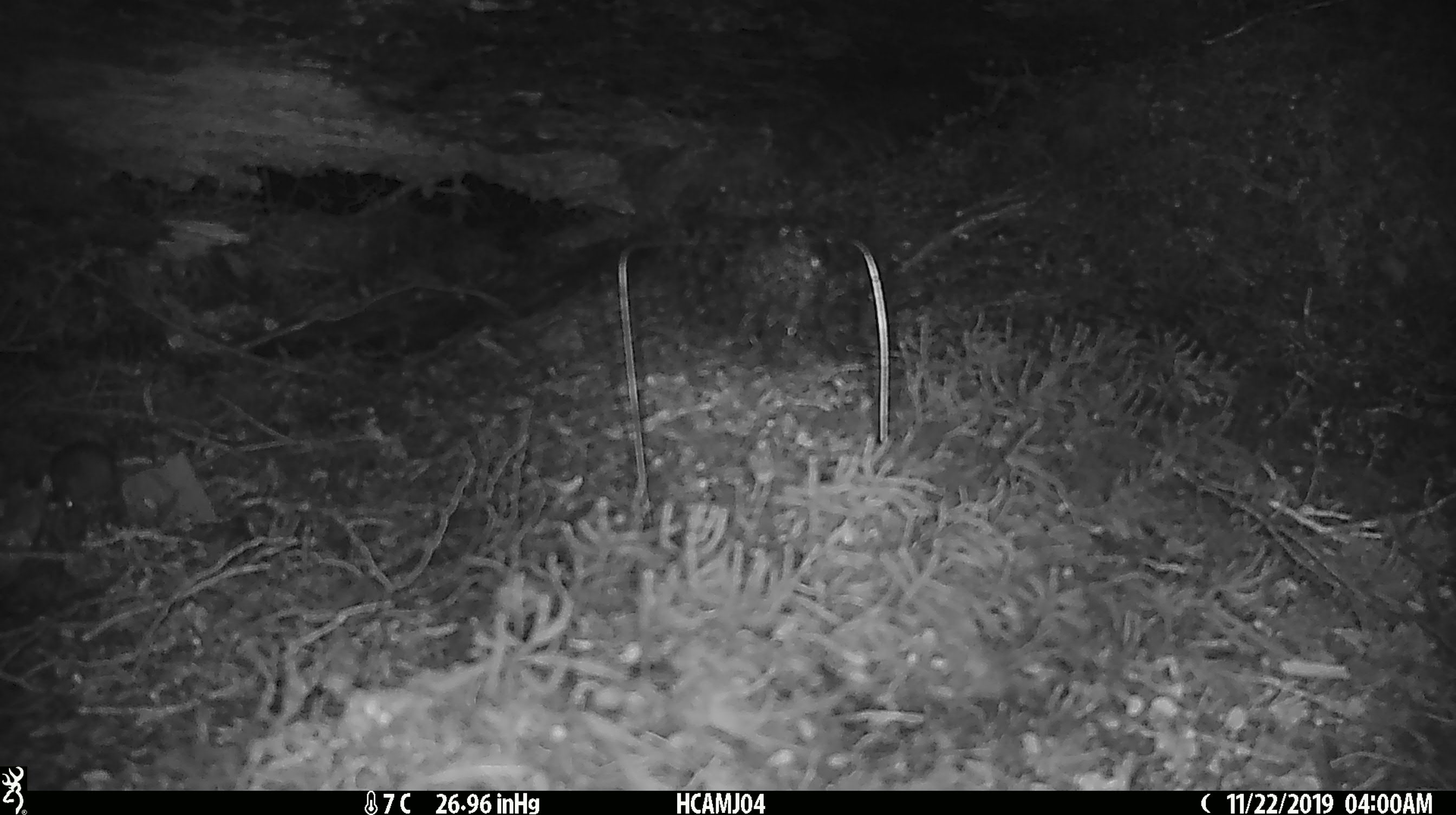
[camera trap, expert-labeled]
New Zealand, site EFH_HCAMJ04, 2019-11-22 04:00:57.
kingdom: Animalia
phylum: Chordata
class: Mammalia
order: Rodentia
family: Muridae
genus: Mus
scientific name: Mus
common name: mouse